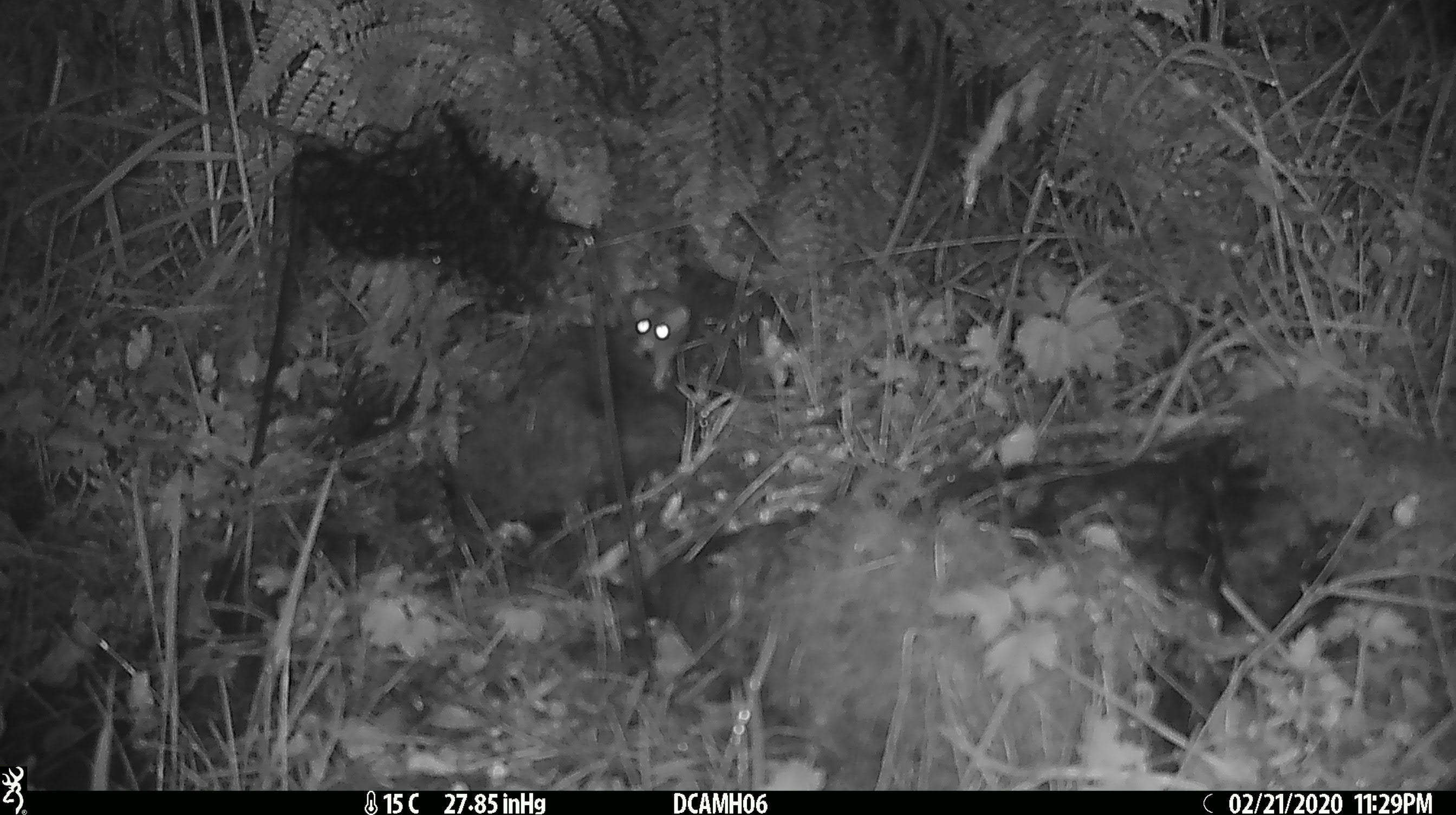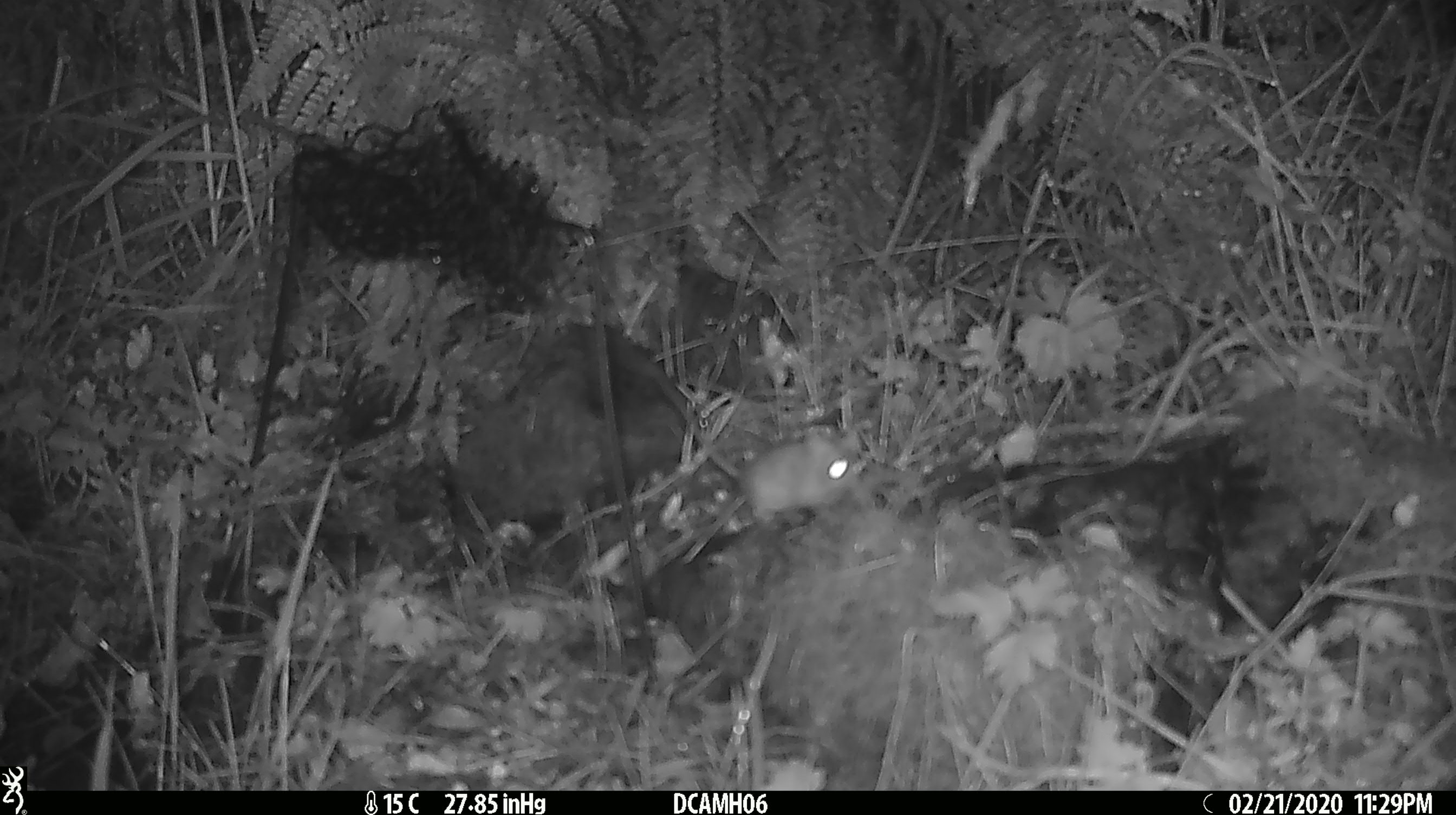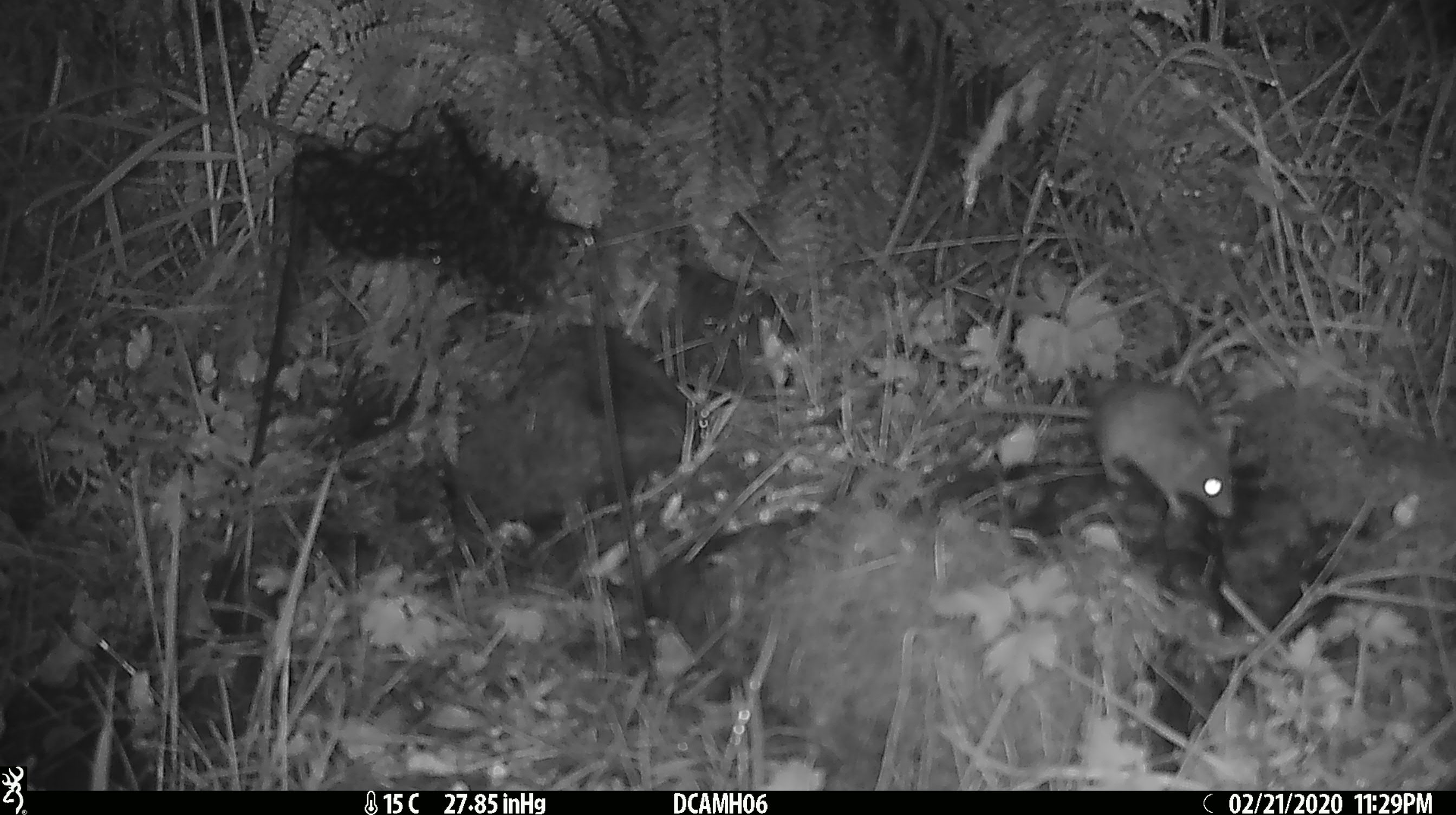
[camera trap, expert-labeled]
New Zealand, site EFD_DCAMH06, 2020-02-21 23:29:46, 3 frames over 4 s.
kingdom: Animalia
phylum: Chordata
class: Mammalia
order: Rodentia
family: Muridae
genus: Mus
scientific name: Mus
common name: mouse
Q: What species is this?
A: Mouse (Mus).